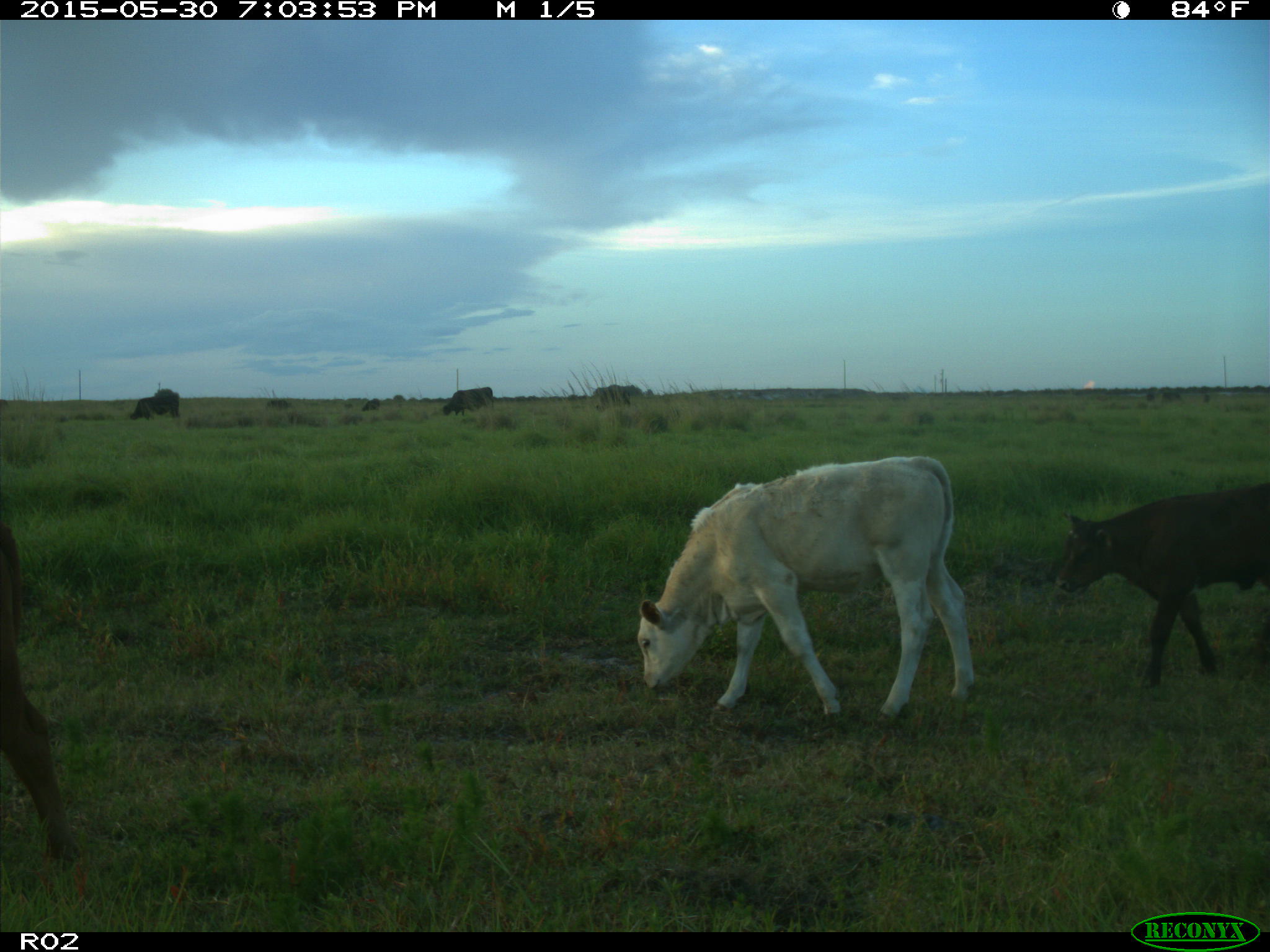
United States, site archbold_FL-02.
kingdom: Animalia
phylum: Chordata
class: Mammalia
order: Artiodactyla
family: Bovidae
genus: Bos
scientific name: Bos taurus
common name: domestic cow